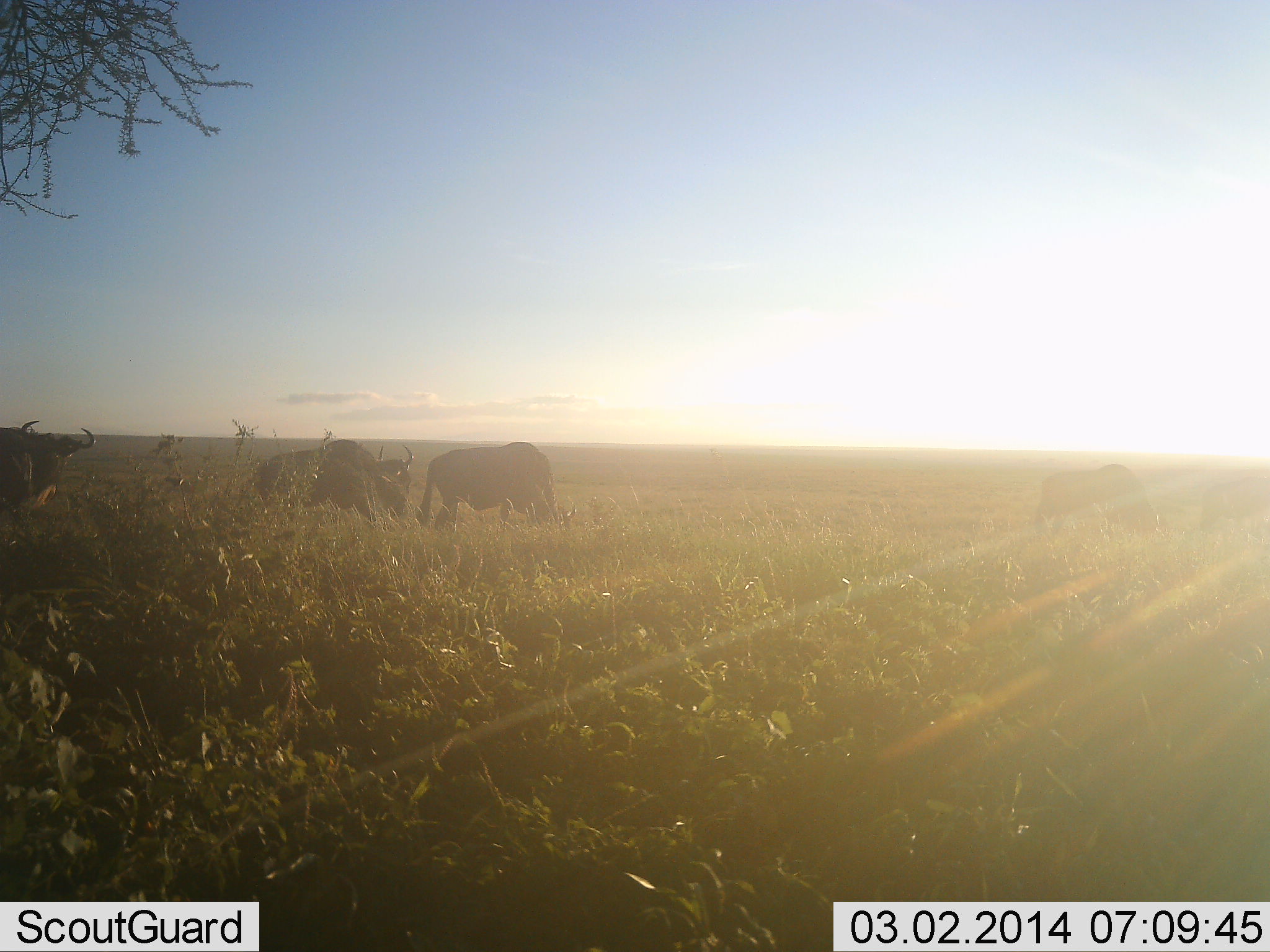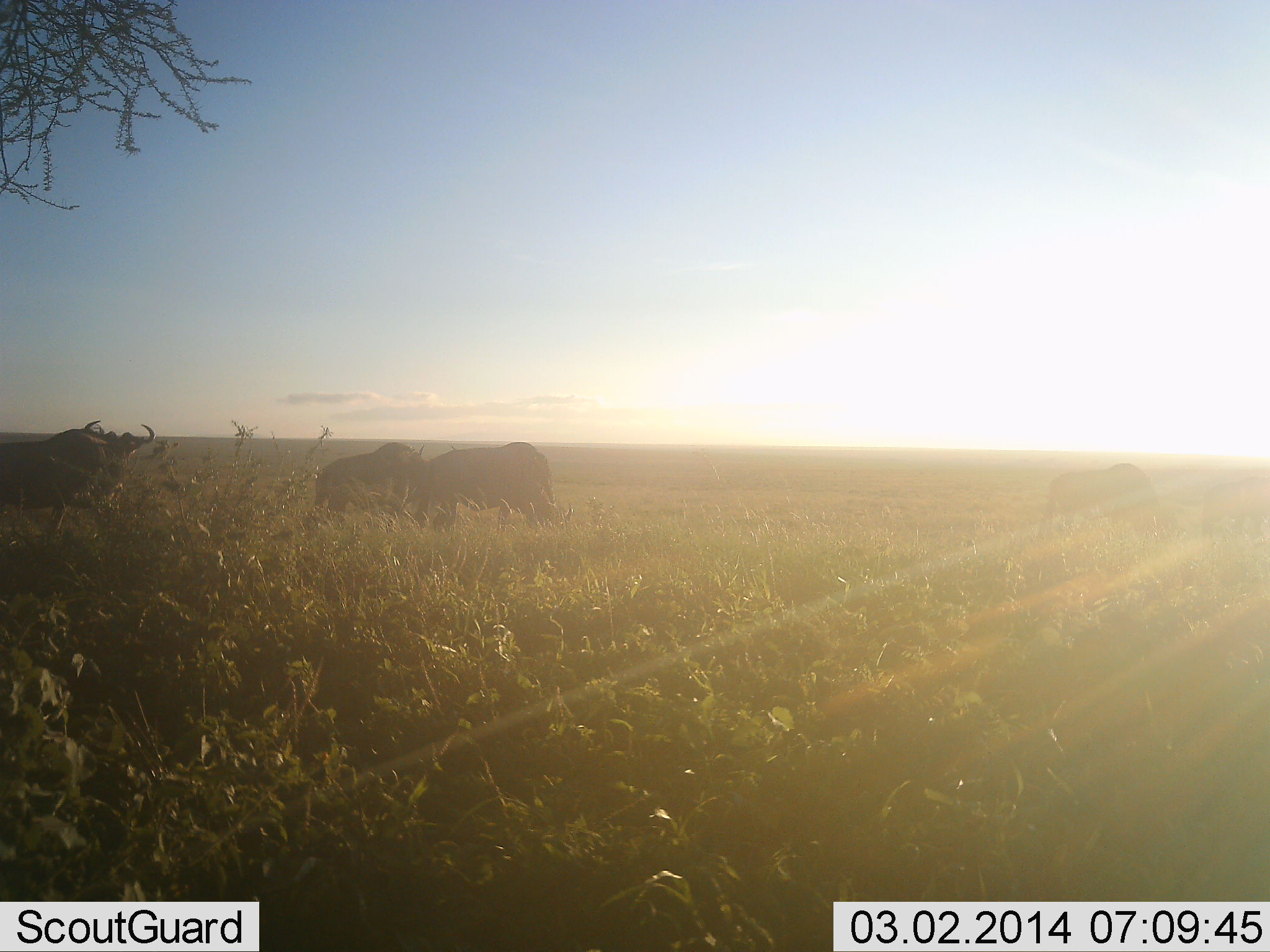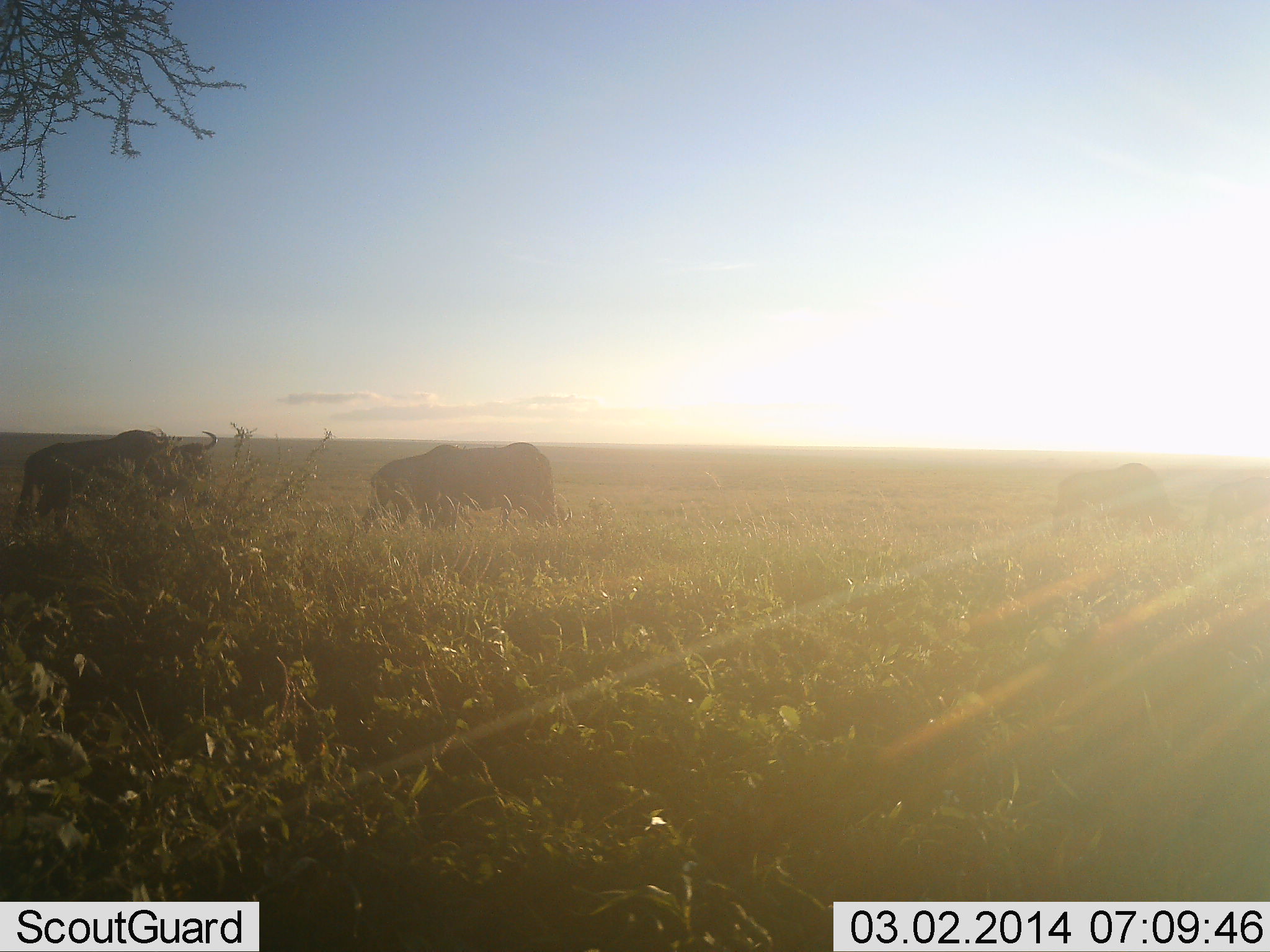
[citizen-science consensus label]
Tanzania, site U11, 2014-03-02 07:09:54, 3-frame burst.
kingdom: Animalia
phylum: Chordata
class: Mammalia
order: Artiodactyla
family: Bovidae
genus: Connochaetes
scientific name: Connochaetes taurinus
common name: blue wildebeest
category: wildebeest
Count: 4.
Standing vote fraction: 70%.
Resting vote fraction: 0%.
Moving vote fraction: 80%.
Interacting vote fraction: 0%.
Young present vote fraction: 0%.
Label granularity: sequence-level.